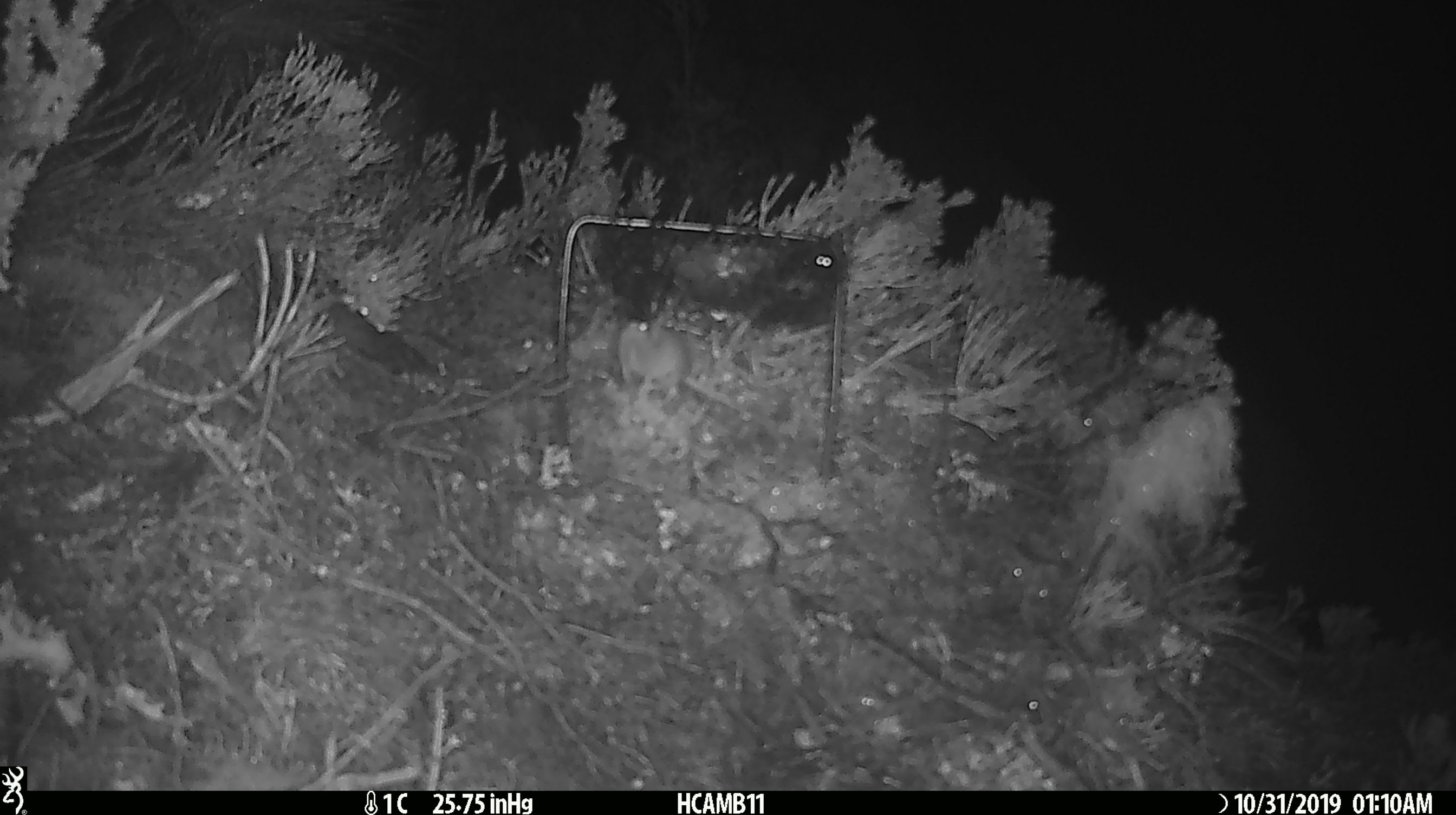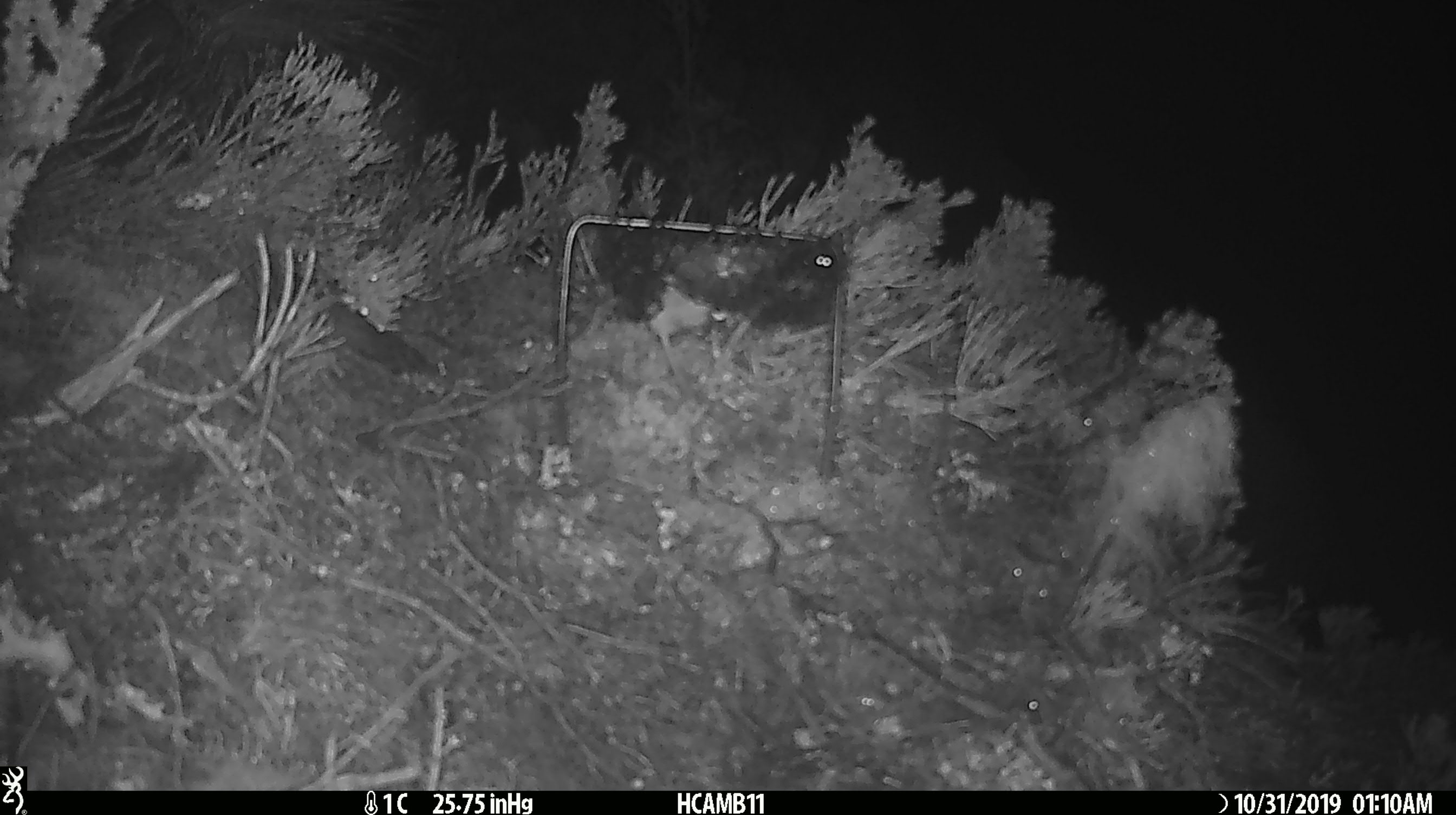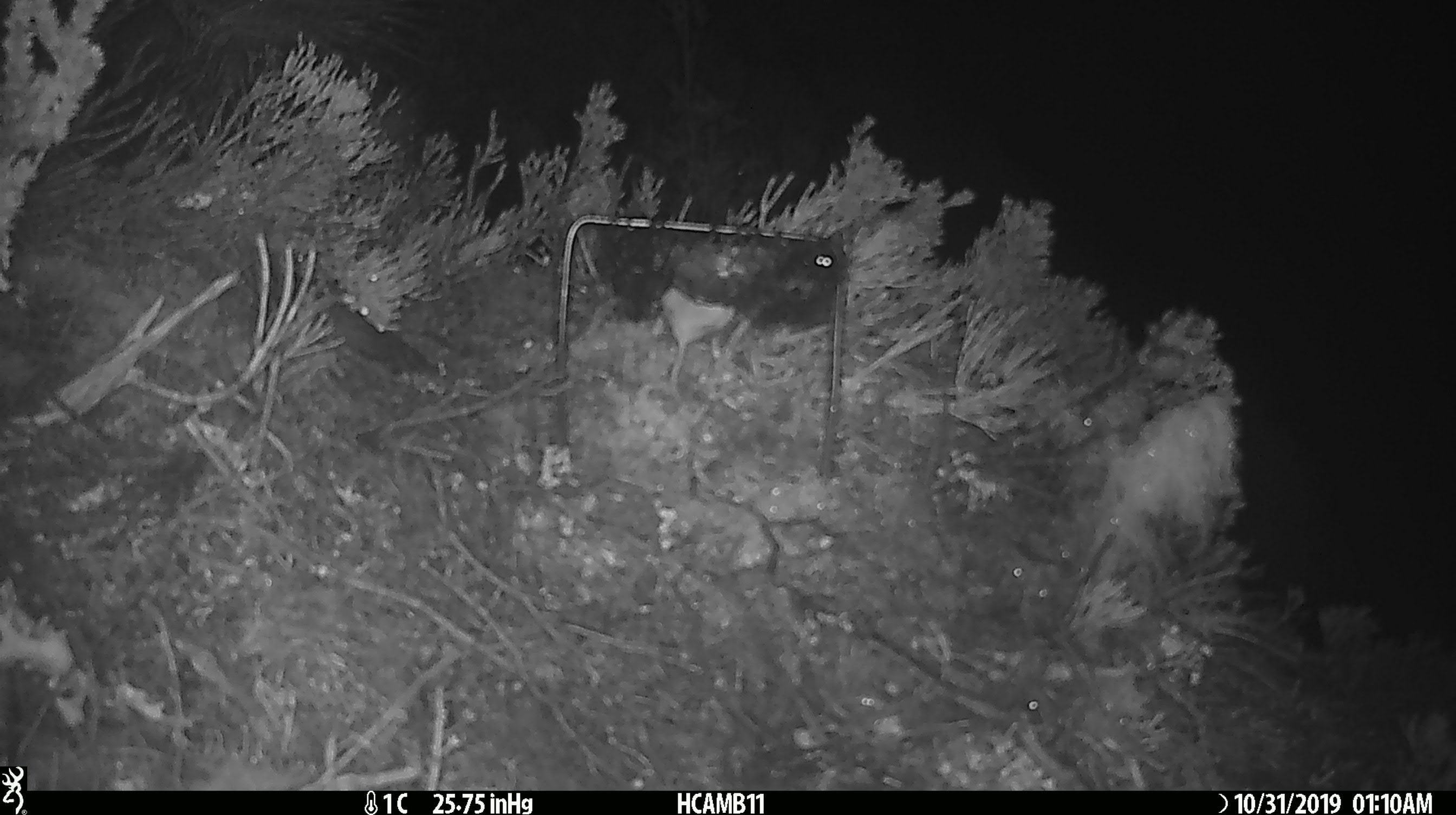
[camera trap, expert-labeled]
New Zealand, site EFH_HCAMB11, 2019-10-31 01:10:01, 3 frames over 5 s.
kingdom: Animalia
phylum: Chordata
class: Mammalia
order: Rodentia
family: Muridae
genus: Mus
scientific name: Mus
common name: mouse